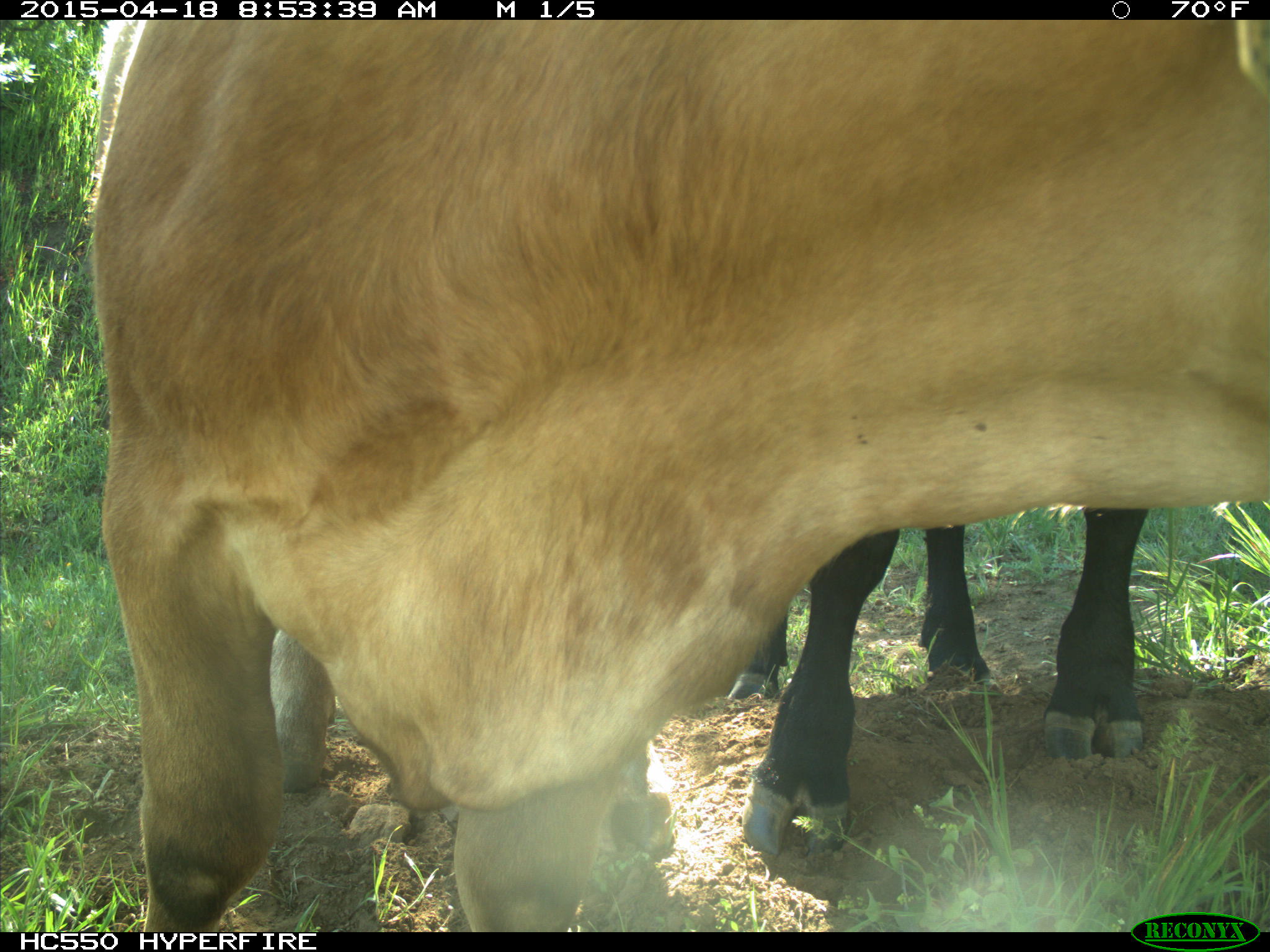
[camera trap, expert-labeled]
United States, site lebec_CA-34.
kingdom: Animalia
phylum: Chordata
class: Mammalia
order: Artiodactyla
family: Bovidae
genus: Bos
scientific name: Bos taurus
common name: domestic cow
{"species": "Bos taurus (domestic cow)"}